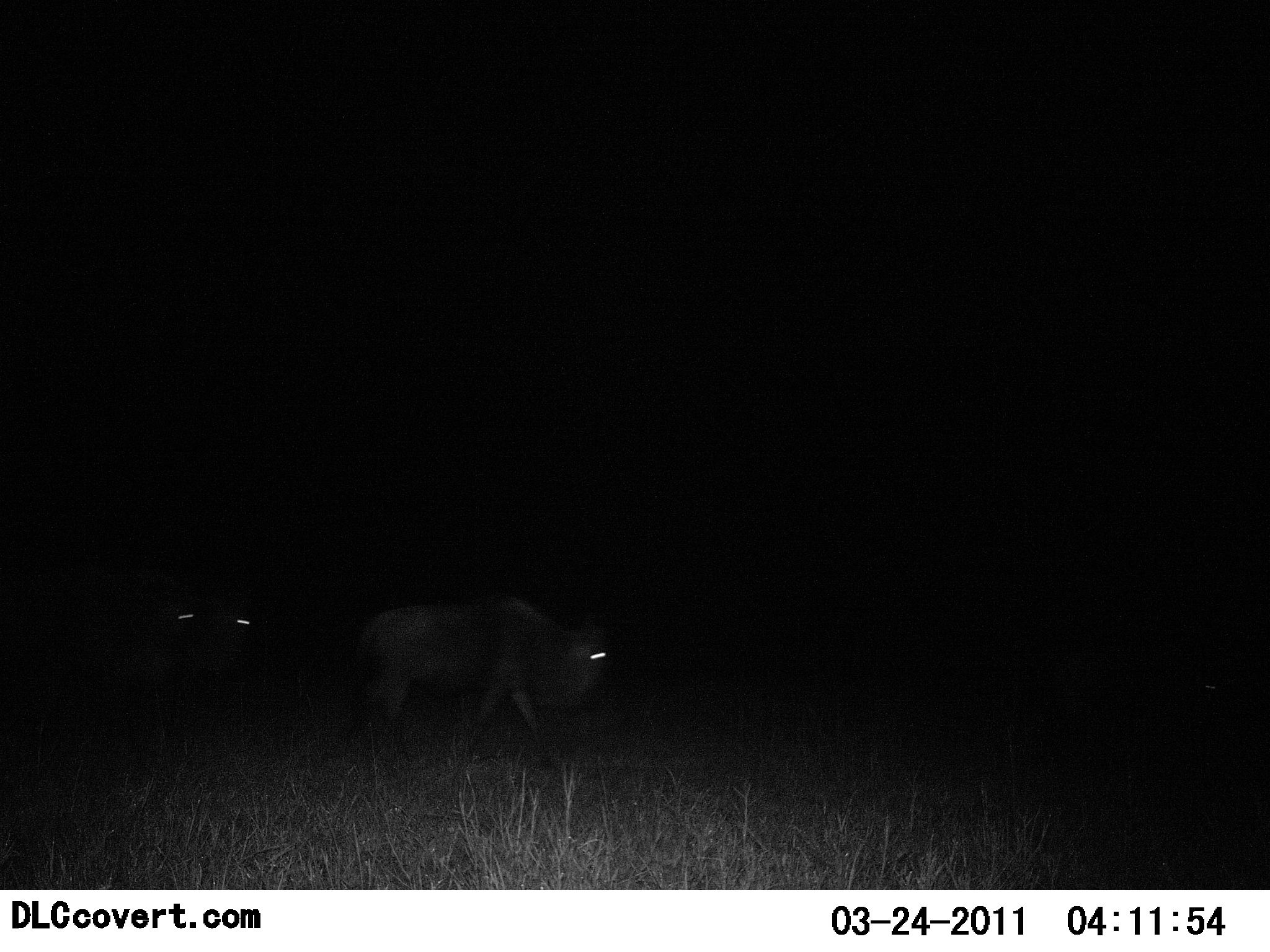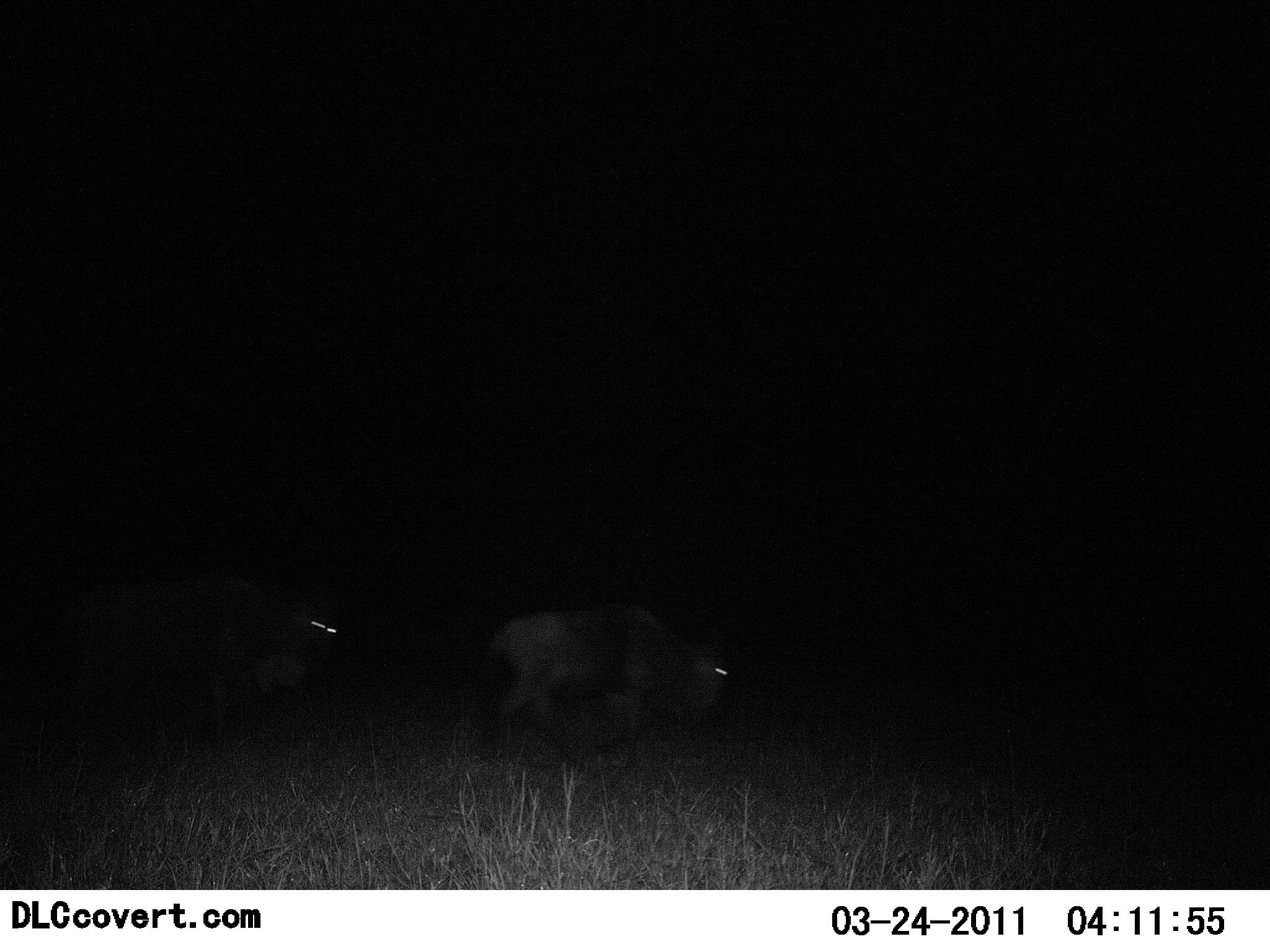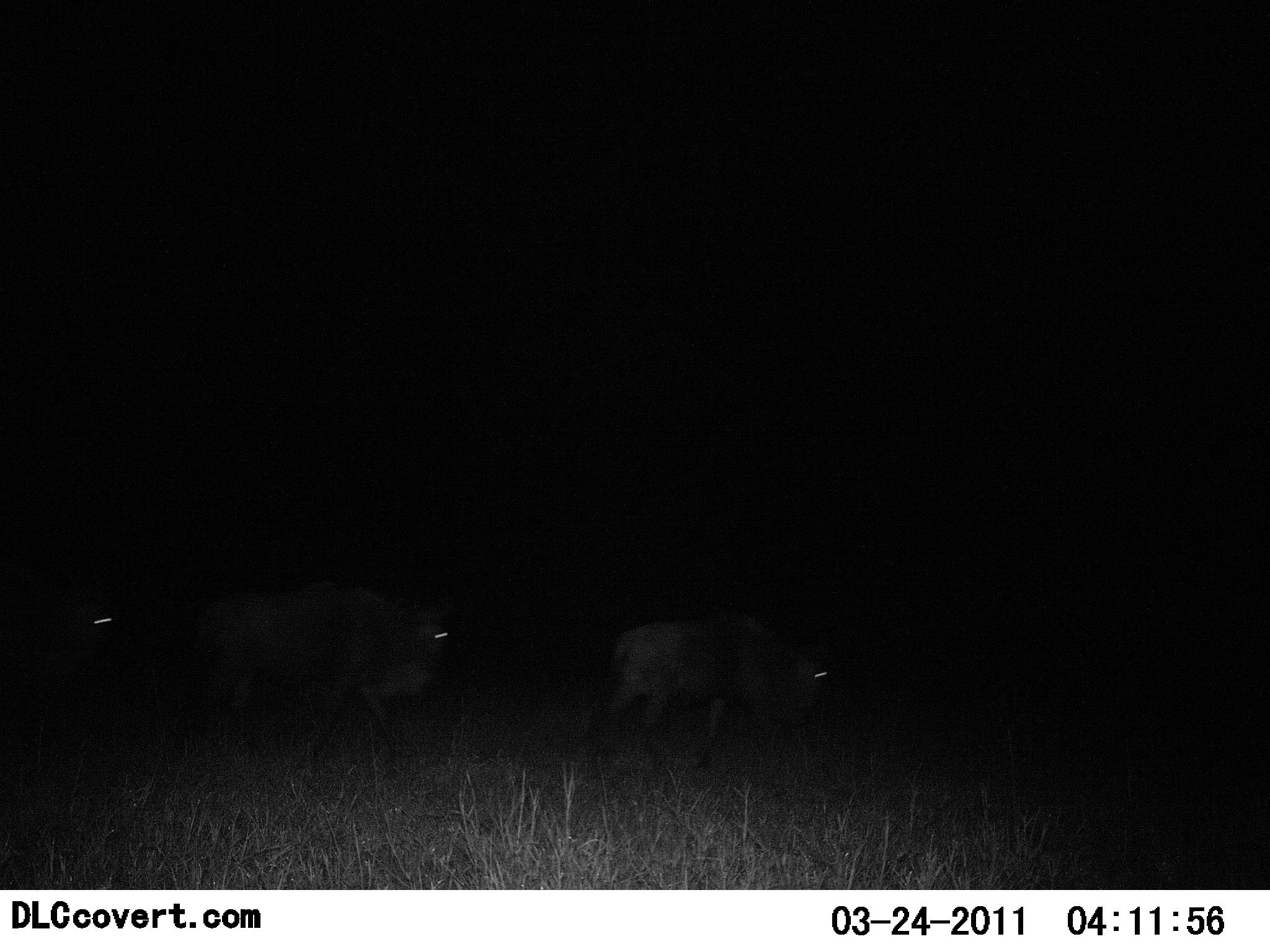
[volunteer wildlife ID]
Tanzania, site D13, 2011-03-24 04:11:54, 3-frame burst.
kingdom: Animalia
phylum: Chordata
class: Mammalia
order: Artiodactyla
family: Bovidae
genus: Connochaetes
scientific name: Connochaetes taurinus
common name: blue wildebeest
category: wildebeest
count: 3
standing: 8%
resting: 0%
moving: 100%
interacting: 0%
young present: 0%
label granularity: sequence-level